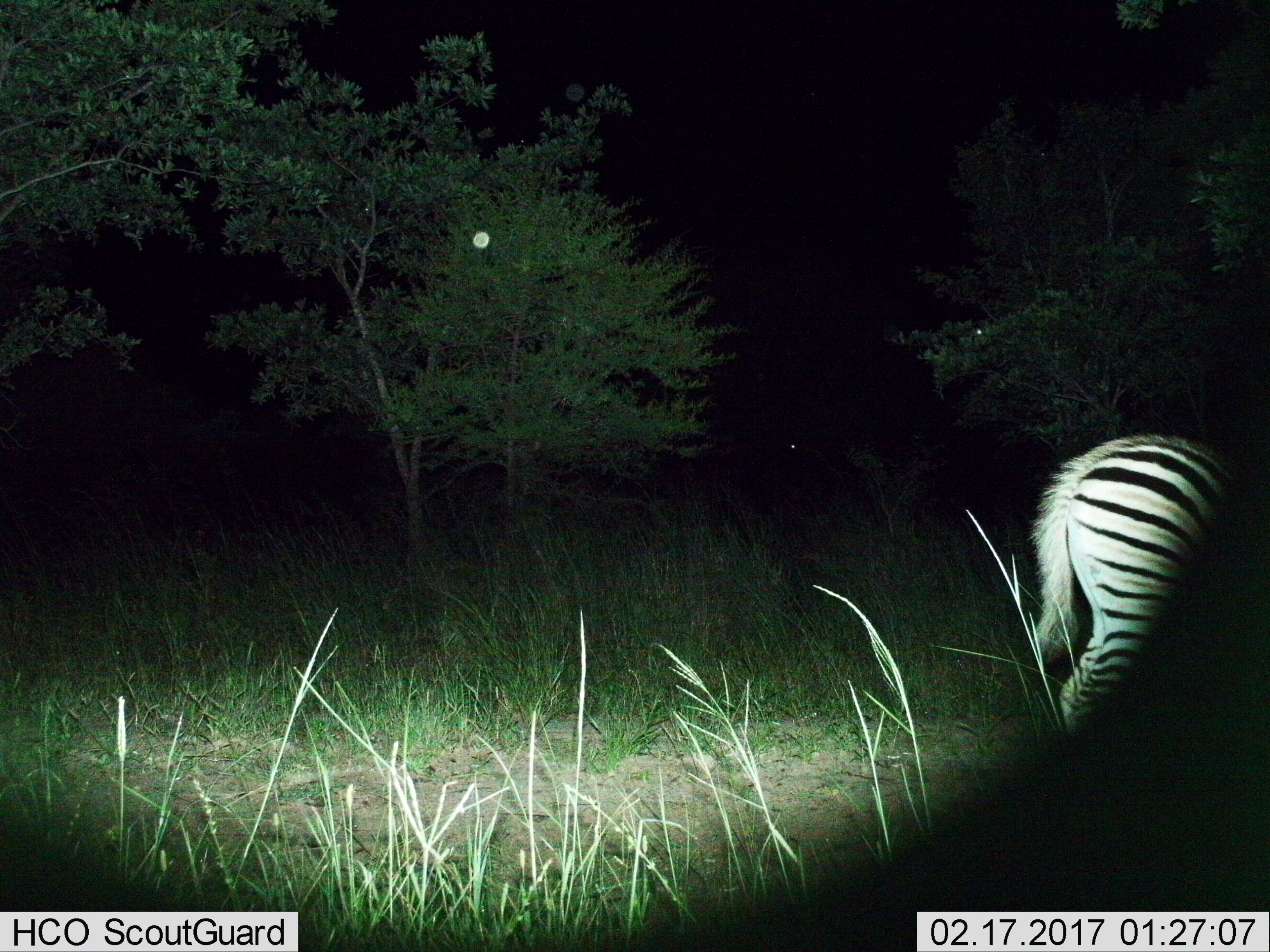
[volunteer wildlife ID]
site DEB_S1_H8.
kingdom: Animalia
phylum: Chordata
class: Mammalia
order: Perissodactyla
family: Equidae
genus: Equus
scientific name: Equus quagga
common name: plains zebra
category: zebraplains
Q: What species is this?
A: Zebraplains (plains zebra) (Equus quagga).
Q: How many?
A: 1.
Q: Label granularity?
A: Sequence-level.